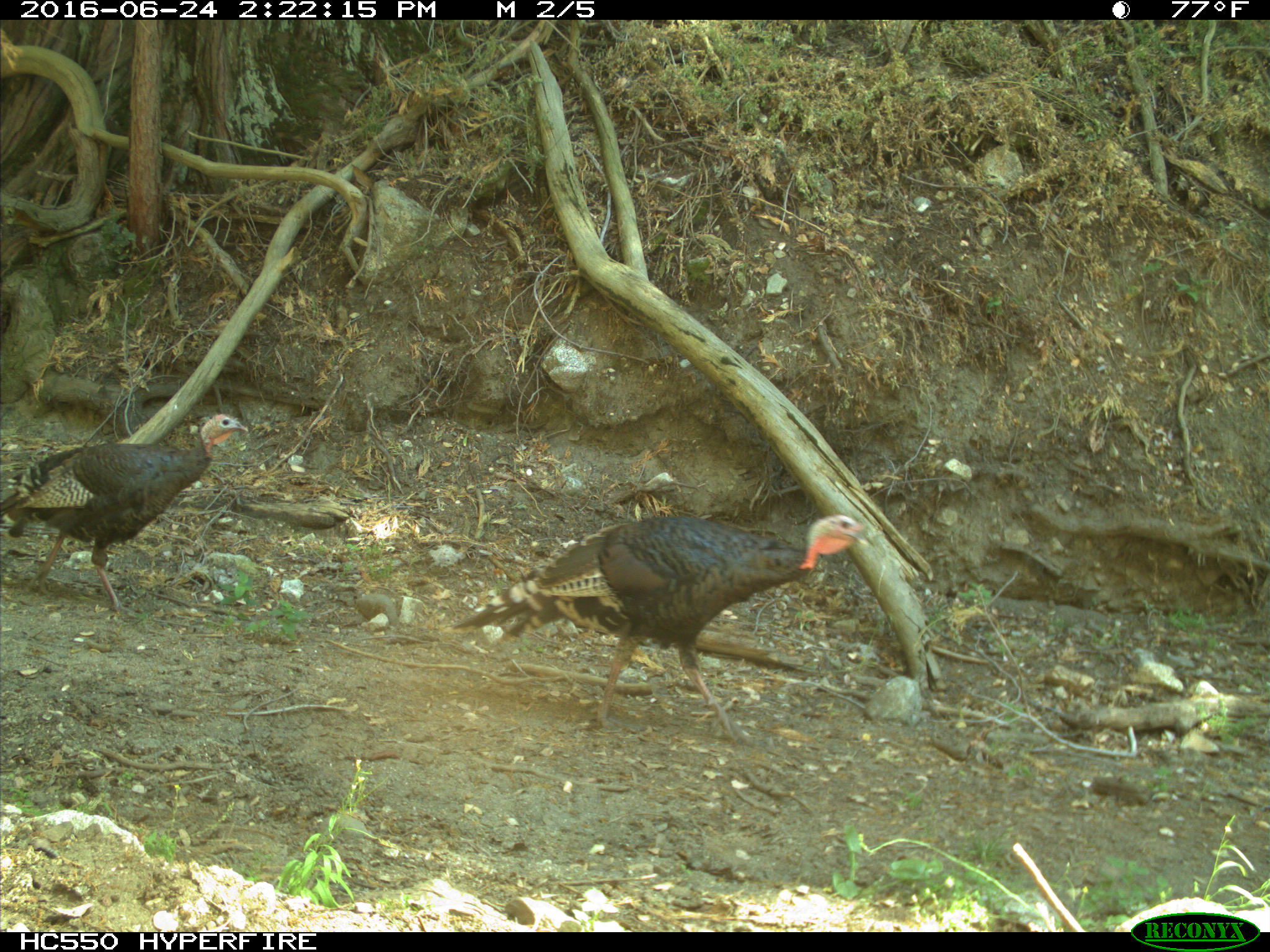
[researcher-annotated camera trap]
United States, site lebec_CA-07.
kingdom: Animalia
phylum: Chordata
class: Mammalia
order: Carnivora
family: Canidae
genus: Canis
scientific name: Canis latrans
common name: coyote